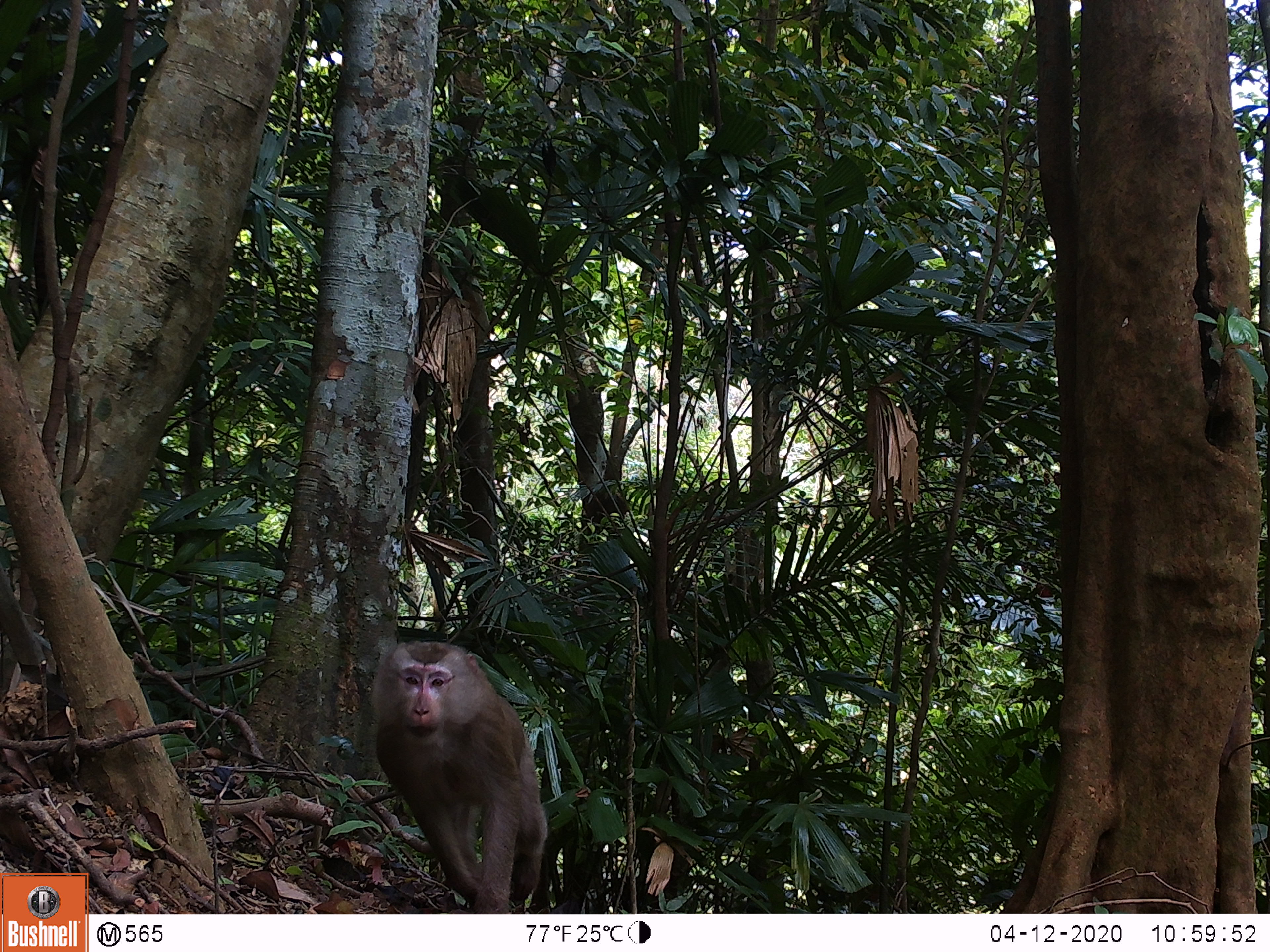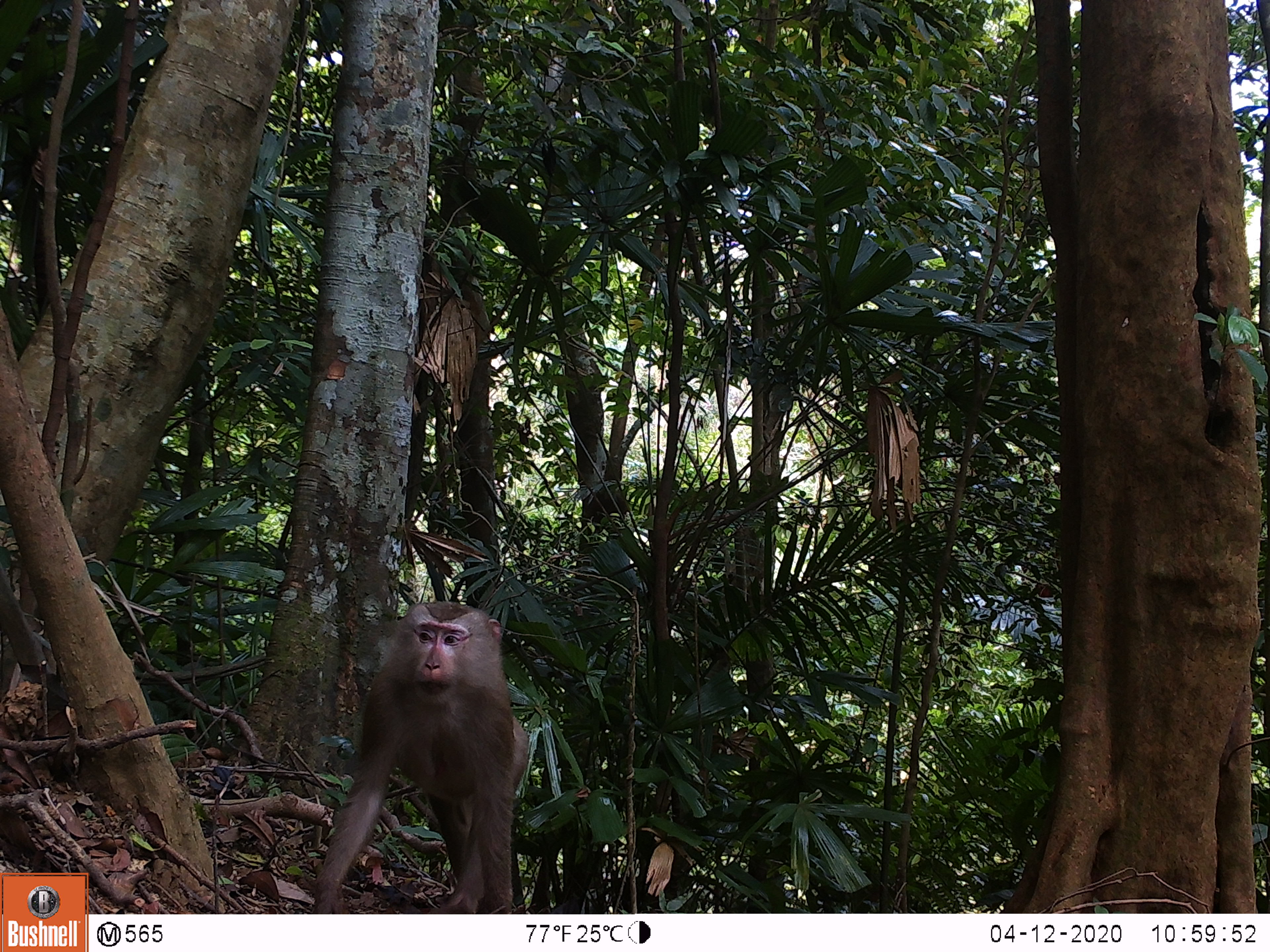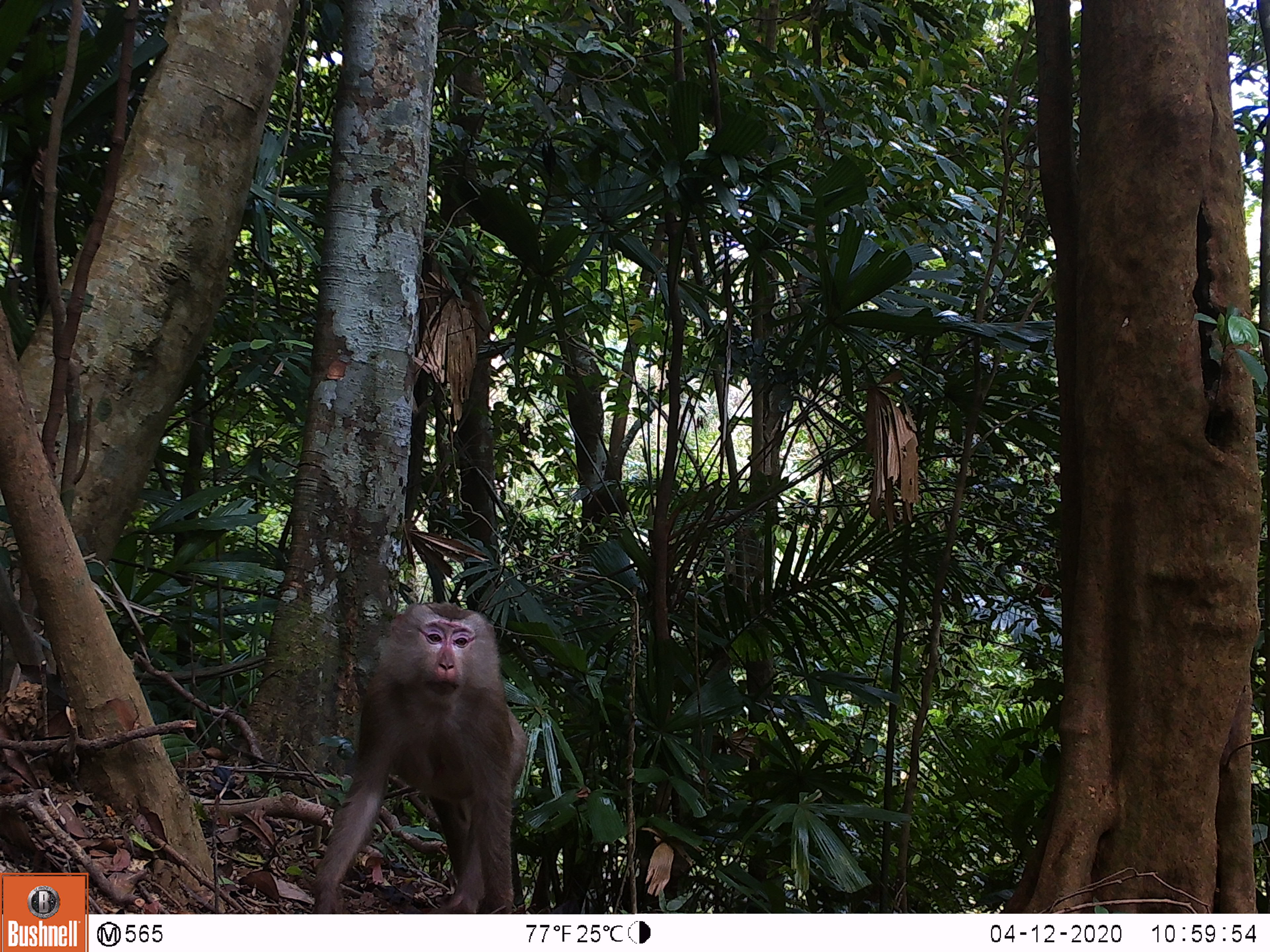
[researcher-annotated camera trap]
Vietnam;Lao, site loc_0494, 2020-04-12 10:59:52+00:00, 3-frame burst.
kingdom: Animalia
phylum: Chordata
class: Mammalia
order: Primates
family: Cercopithecidae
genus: Macaca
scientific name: Macaca nemestrina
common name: pig-tailed macaque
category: pig tailed macaque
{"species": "pig tailed macaque (pig-tailed macaque) (Macaca nemestrina)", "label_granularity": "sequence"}